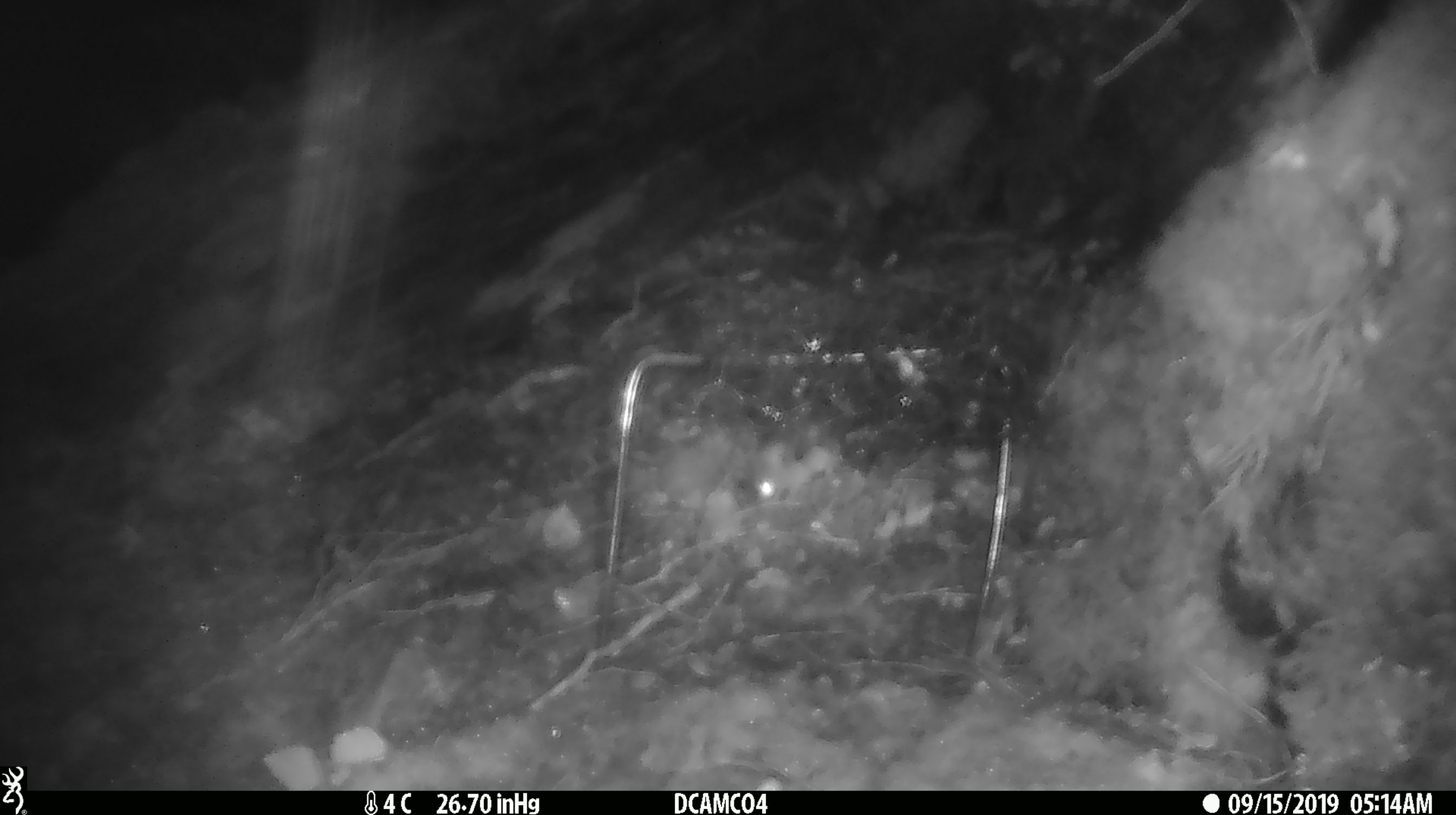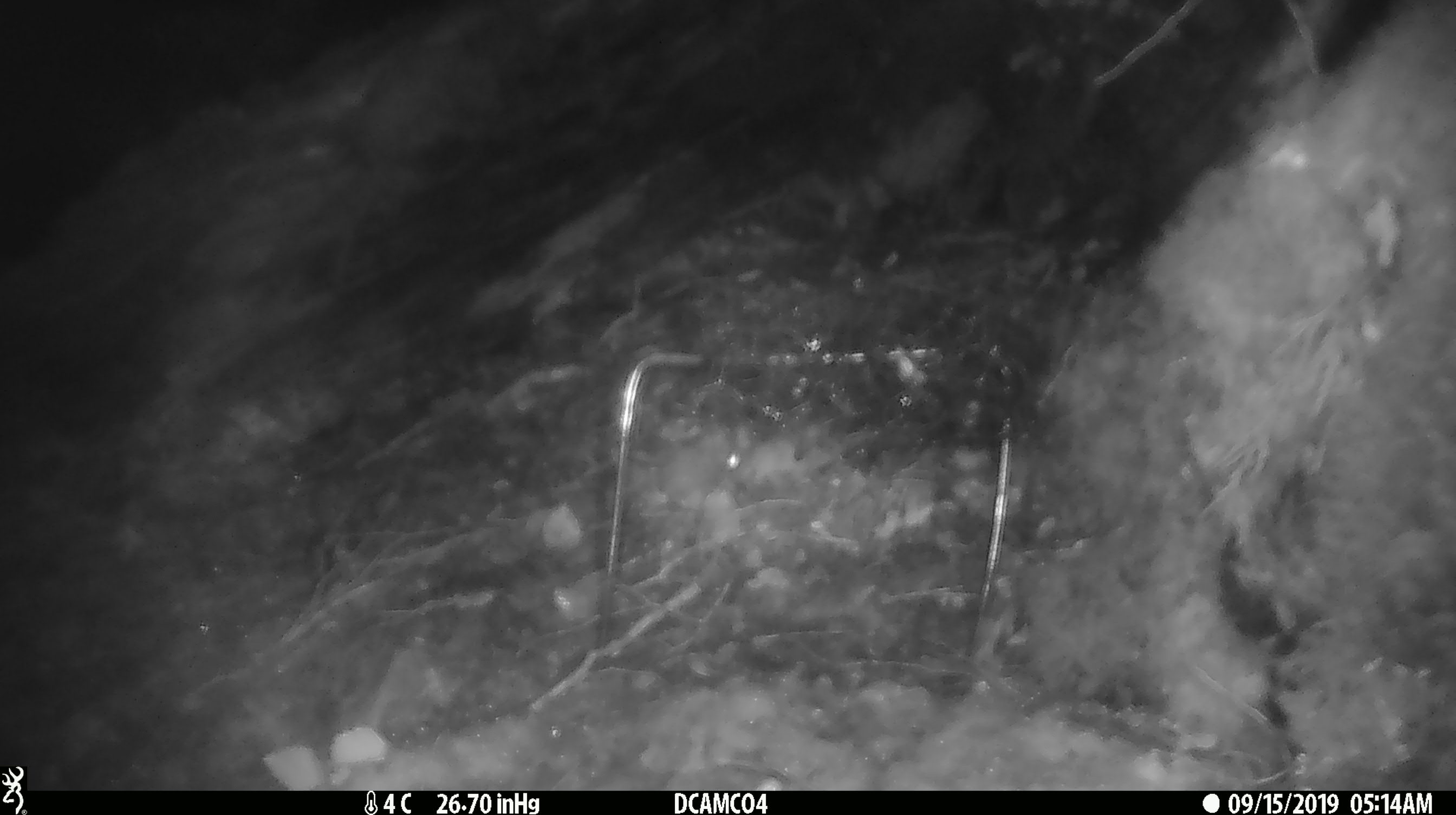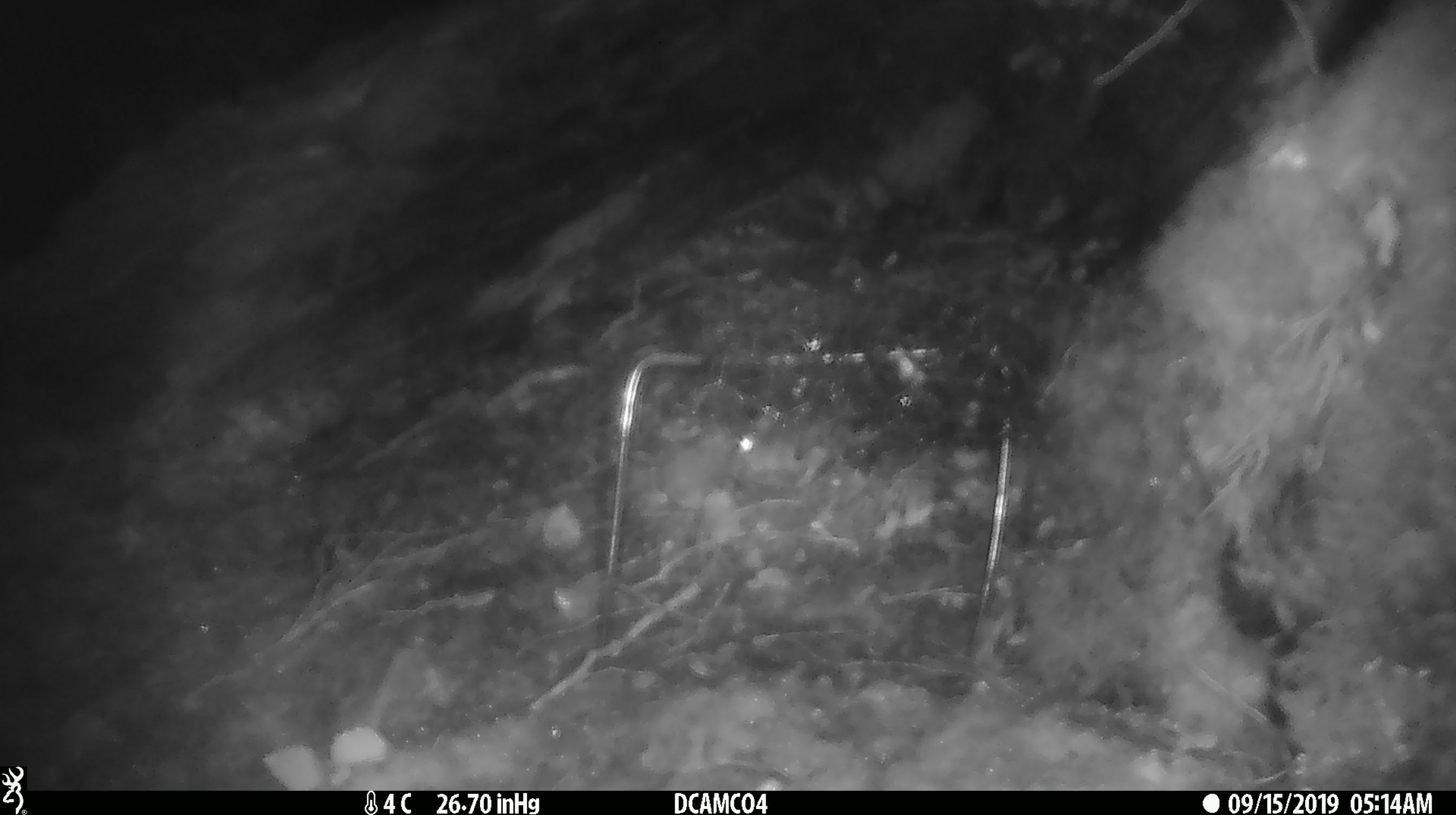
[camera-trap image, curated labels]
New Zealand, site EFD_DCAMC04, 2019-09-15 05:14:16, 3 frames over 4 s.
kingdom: Animalia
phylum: Chordata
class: Mammalia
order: Rodentia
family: Muridae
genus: Mus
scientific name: Mus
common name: mouse